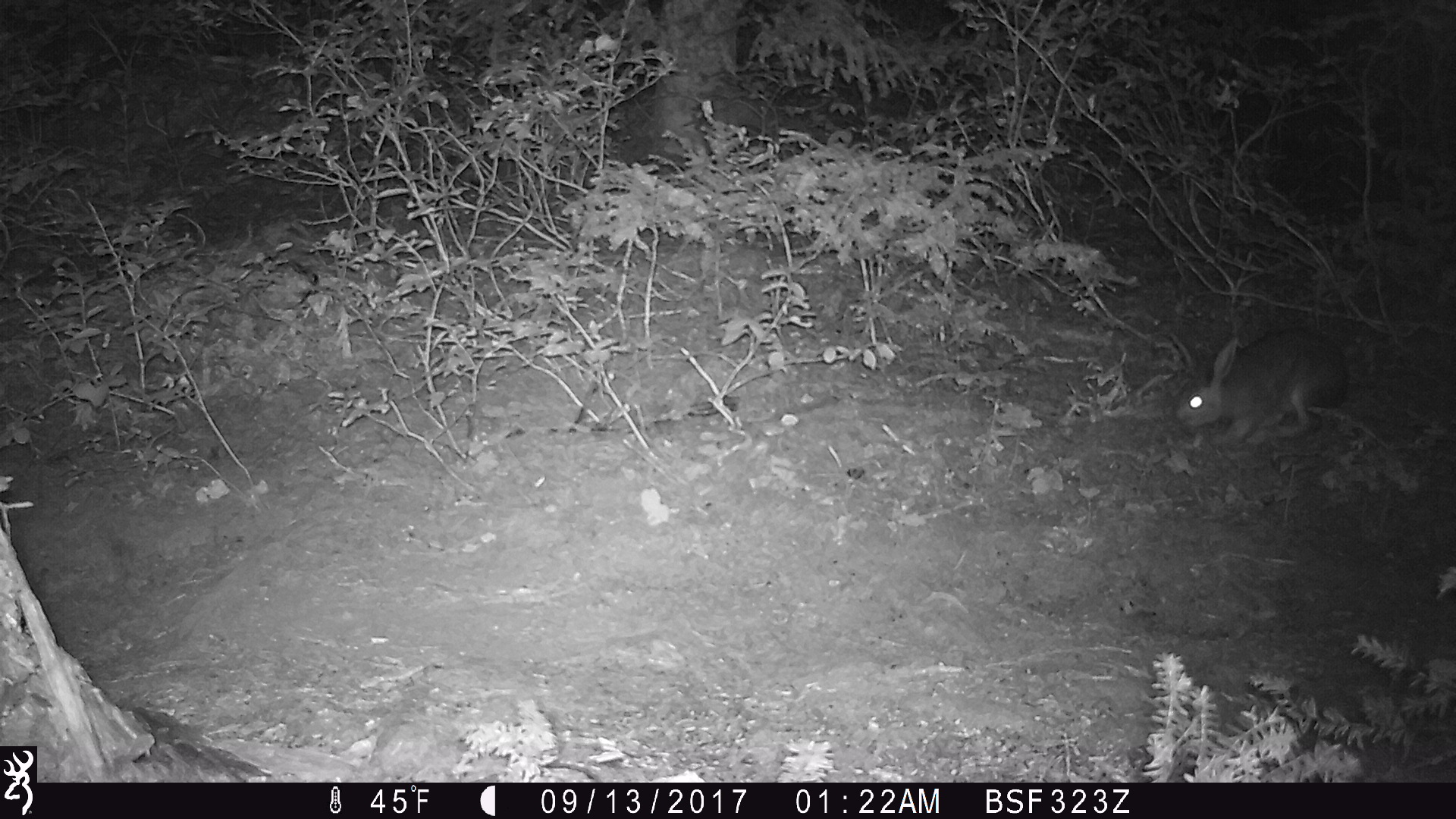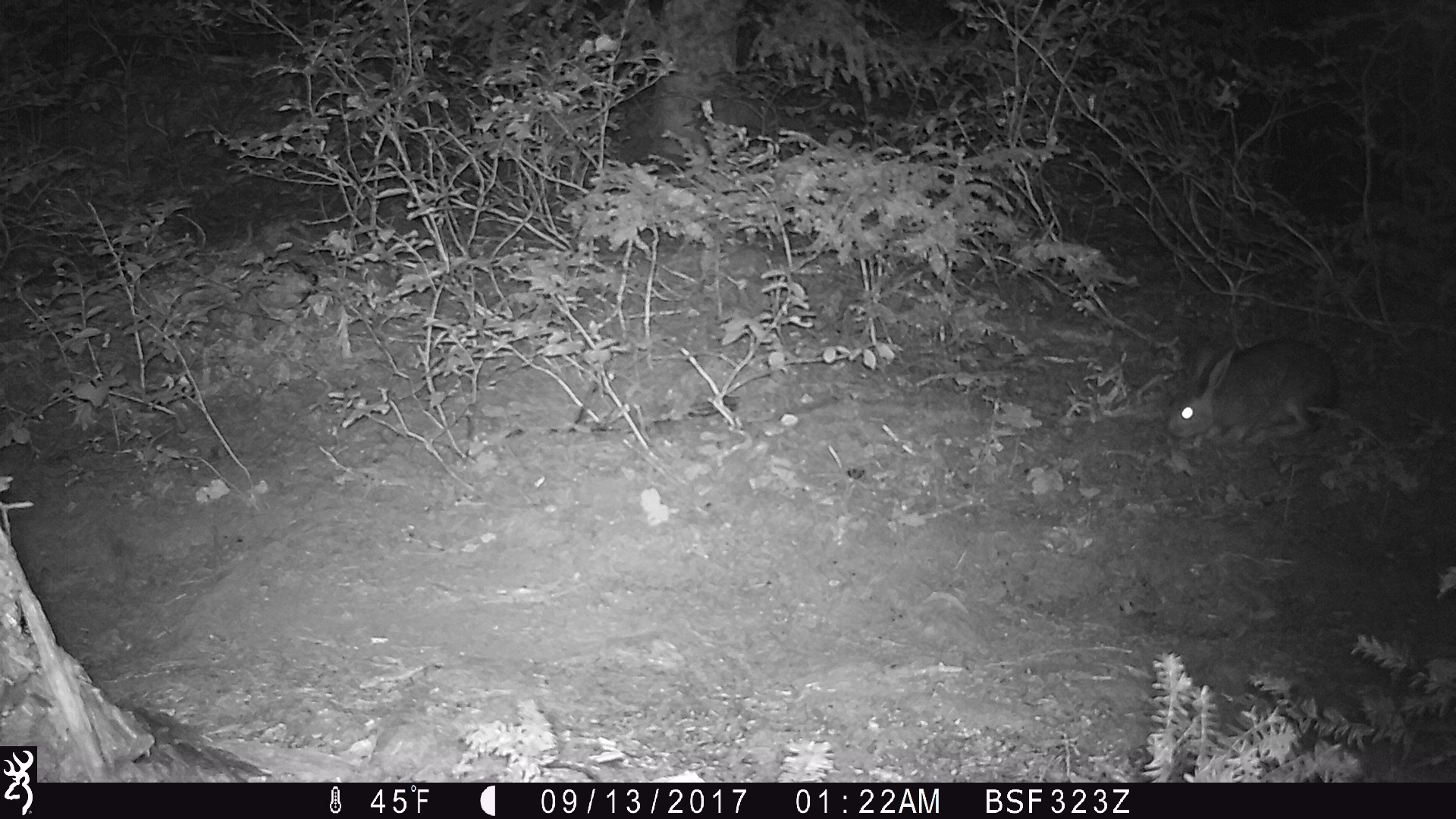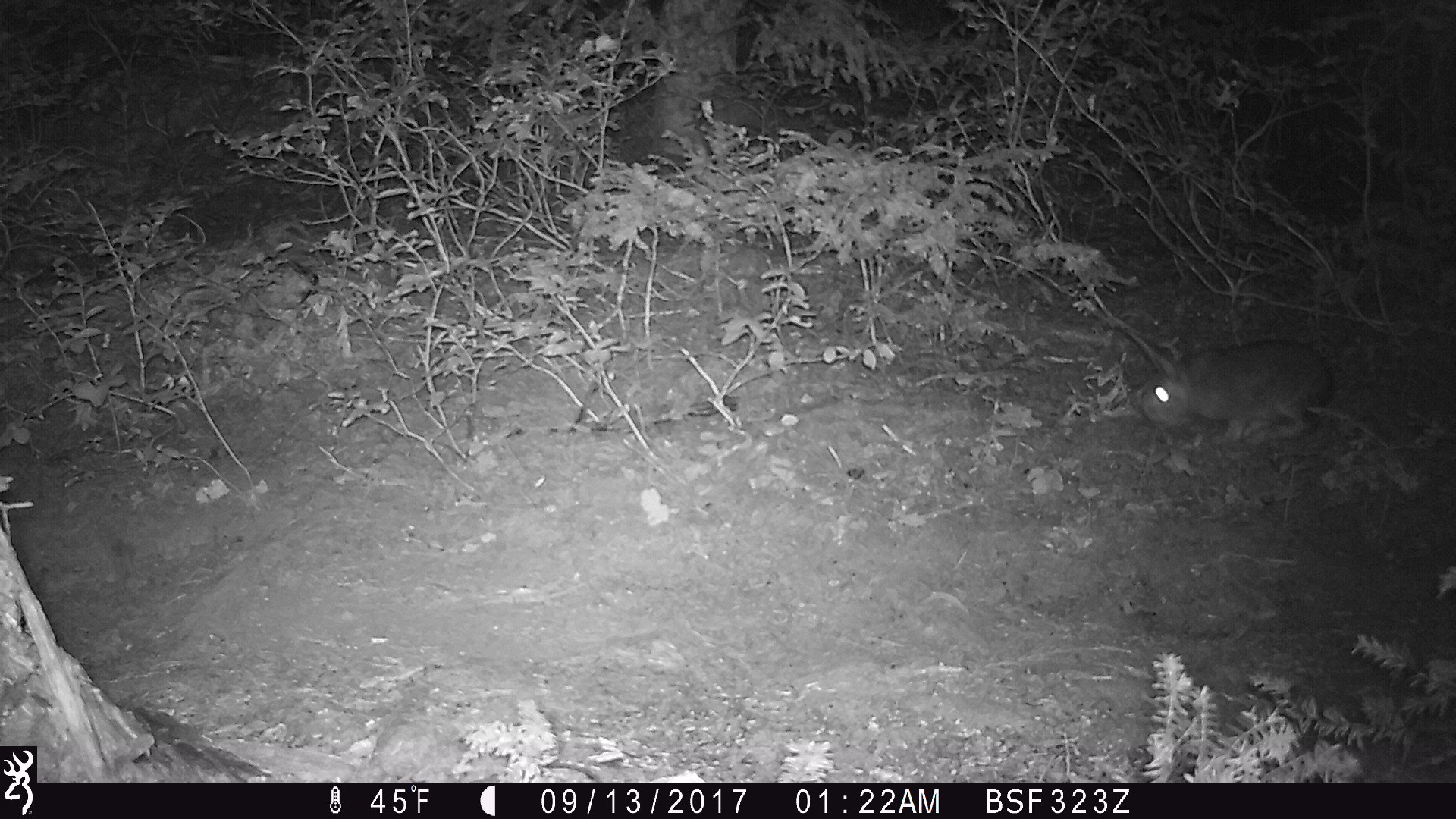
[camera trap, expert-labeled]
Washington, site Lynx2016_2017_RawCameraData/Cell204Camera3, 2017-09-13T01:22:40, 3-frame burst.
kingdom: Animalia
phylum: Chordata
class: Mammalia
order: Lagomorpha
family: Leporidae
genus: Lepus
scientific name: Lepus americanus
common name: snowshoe hare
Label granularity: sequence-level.